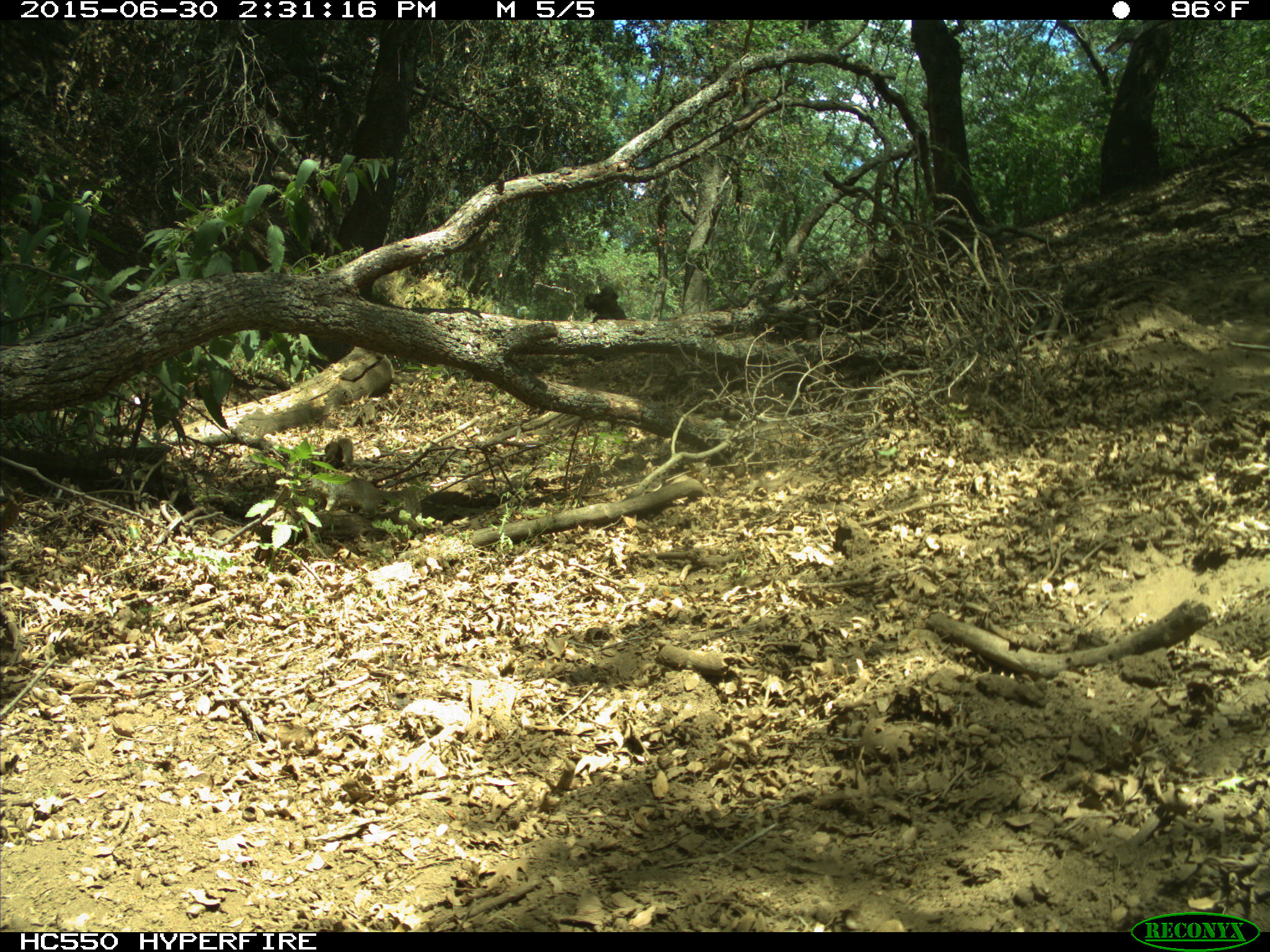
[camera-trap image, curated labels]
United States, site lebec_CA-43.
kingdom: Animalia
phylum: Chordata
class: Mammalia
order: Rodentia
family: Sciuridae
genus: Otospermophilus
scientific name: Otospermophilus beecheyi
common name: california ground squirrel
Otospermophilus beecheyi (california ground squirrel).